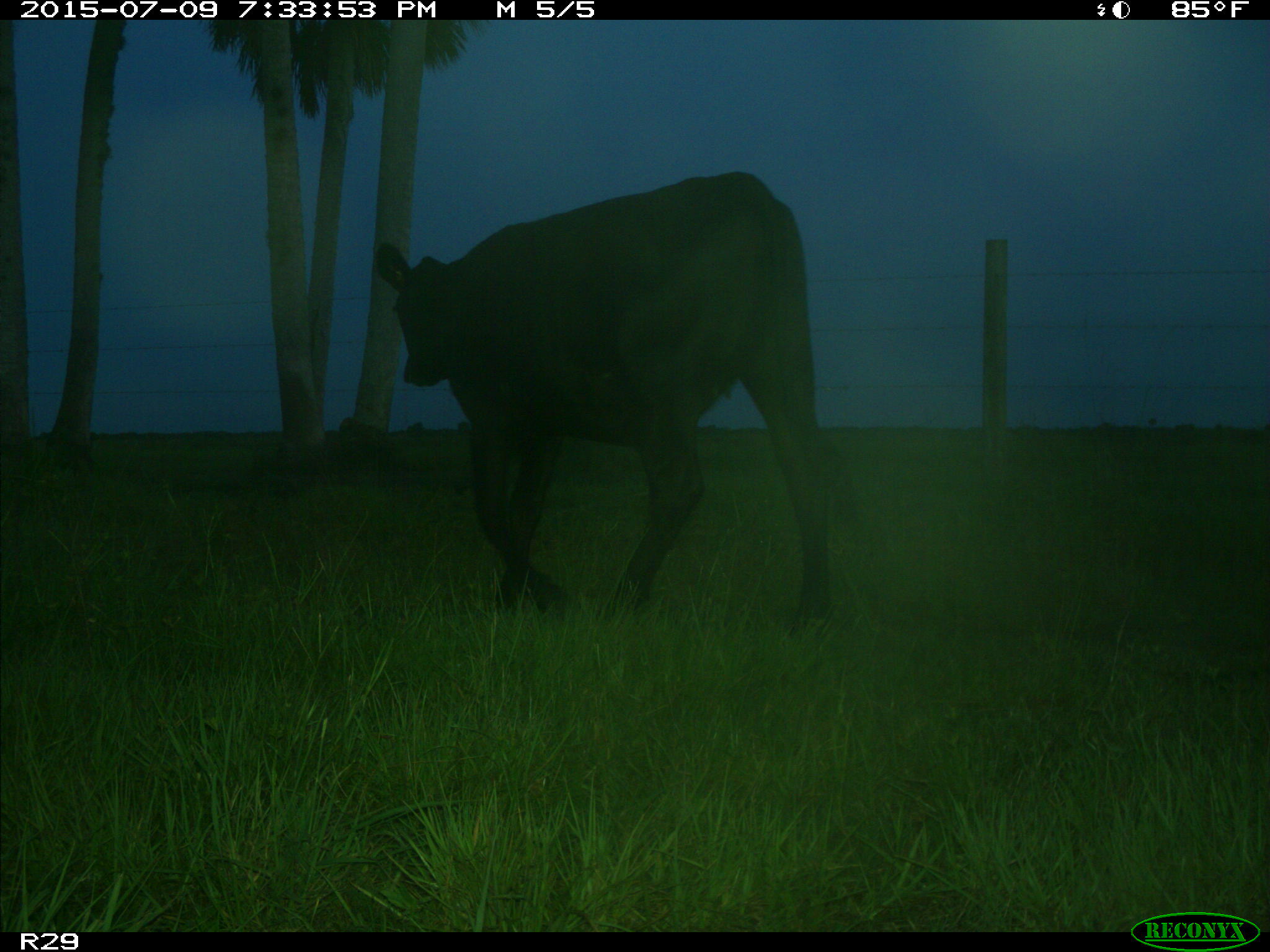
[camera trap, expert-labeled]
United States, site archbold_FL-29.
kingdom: Animalia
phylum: Chordata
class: Mammalia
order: Artiodactyla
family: Bovidae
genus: Bos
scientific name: Bos taurus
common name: domestic cow